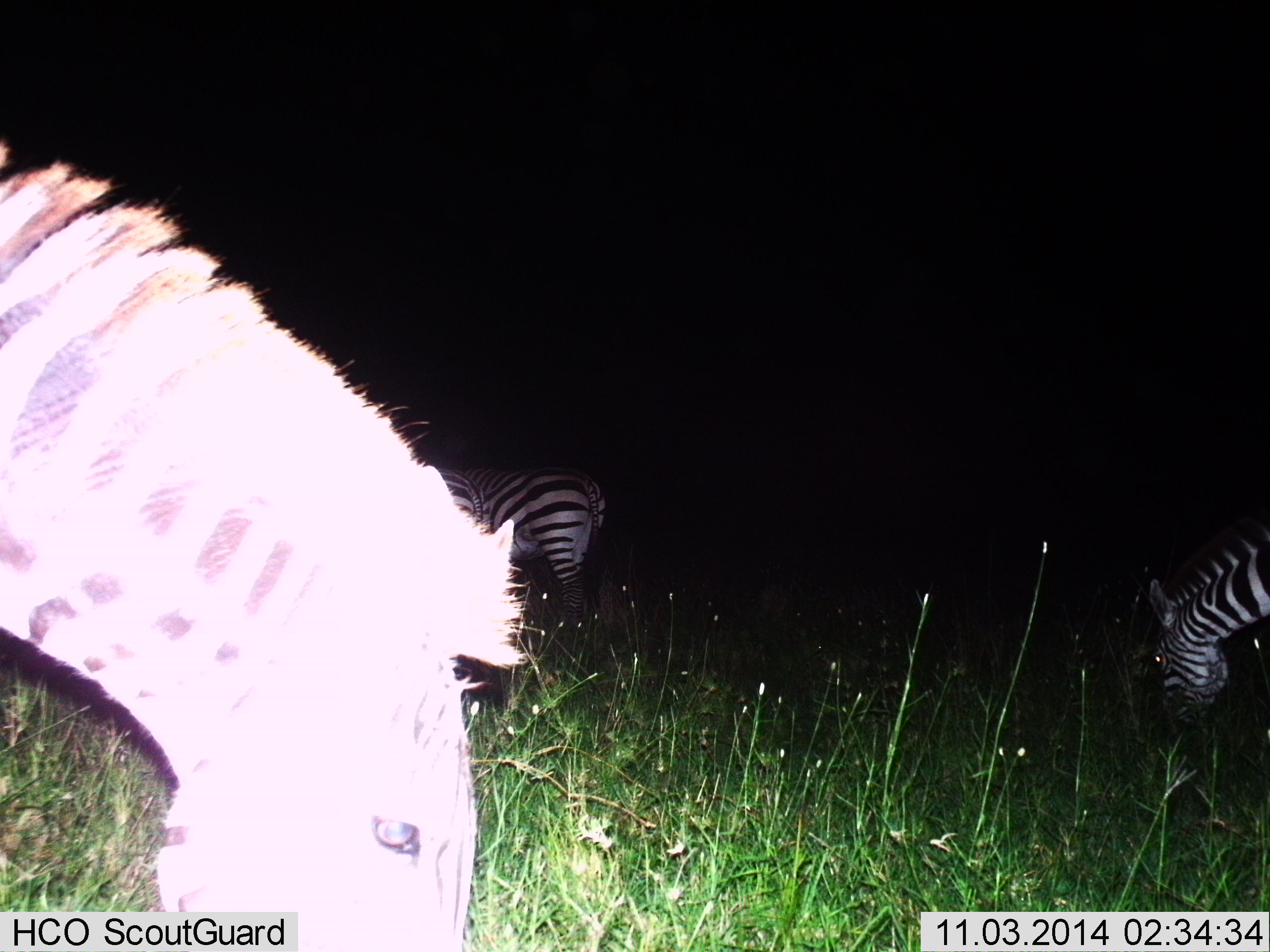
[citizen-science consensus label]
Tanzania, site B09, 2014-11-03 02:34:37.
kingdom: Animalia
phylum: Chordata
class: Mammalia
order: Perissodactyla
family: Equidae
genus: Equus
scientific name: Equus quagga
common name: plains zebra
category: zebra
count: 3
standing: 10%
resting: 0%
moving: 0%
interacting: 0%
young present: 0%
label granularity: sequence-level